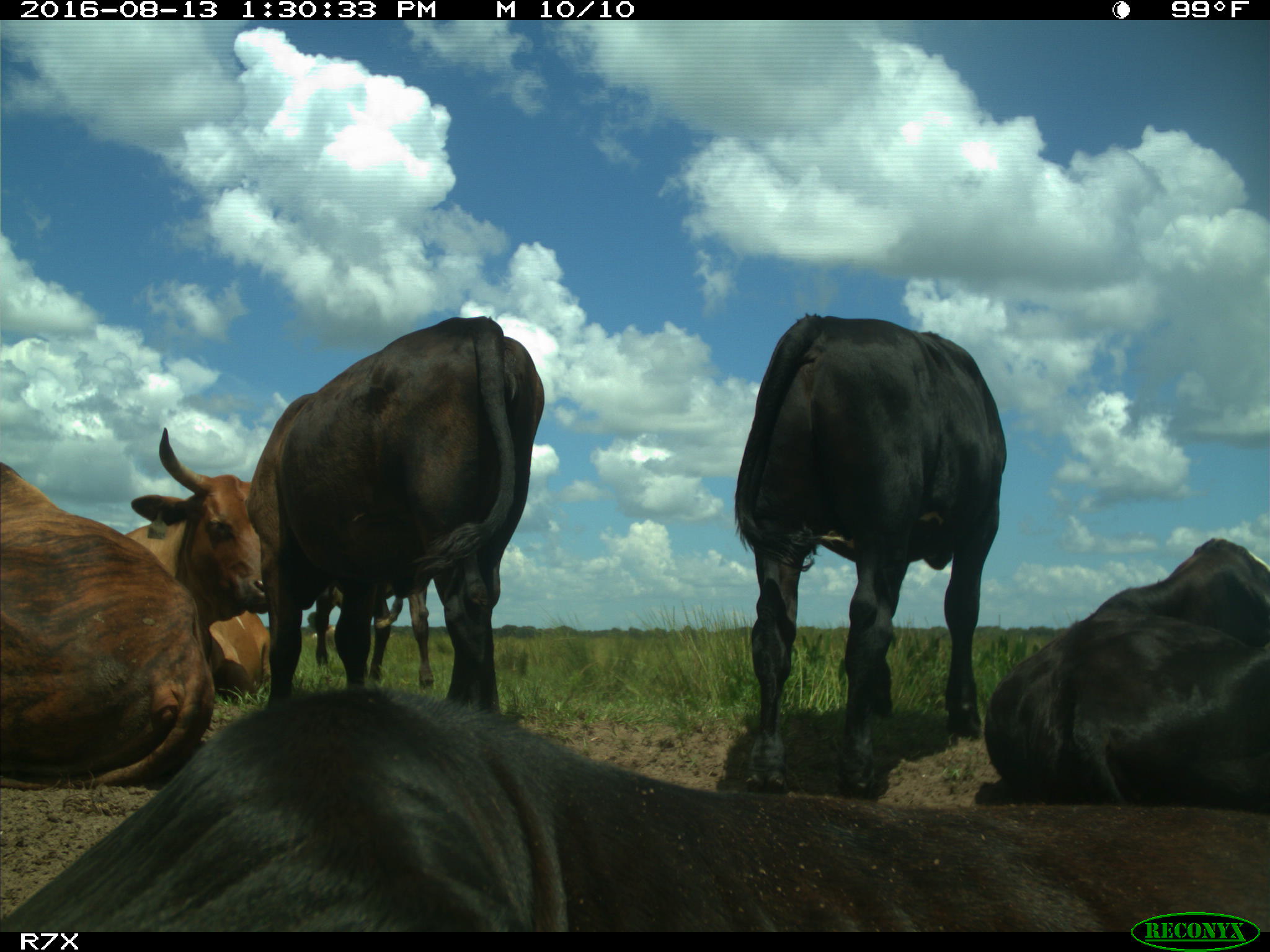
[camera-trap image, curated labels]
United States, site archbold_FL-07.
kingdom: Animalia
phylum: Chordata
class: Mammalia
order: Artiodactyla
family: Bovidae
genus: Bos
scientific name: Bos taurus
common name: domestic cow